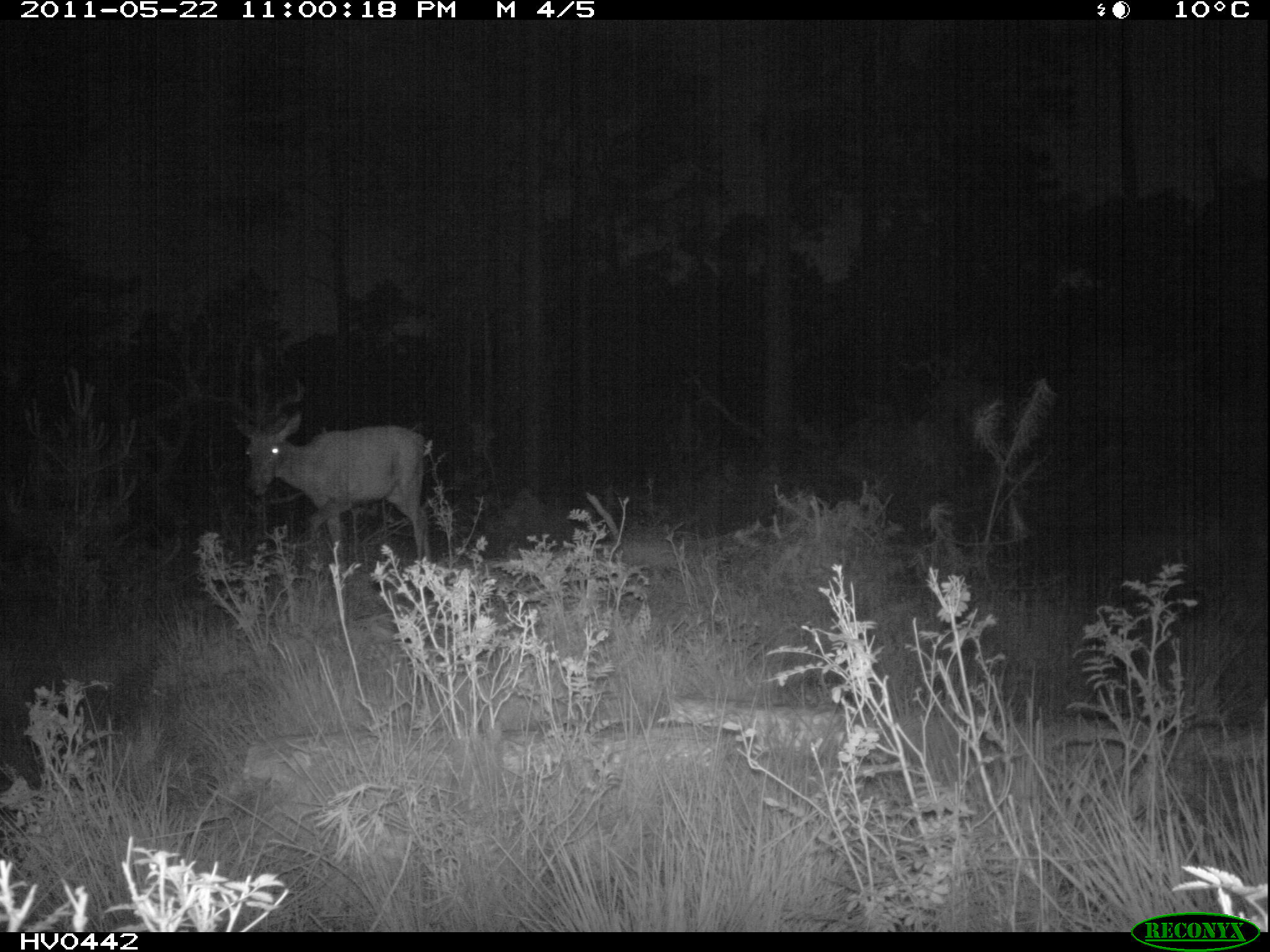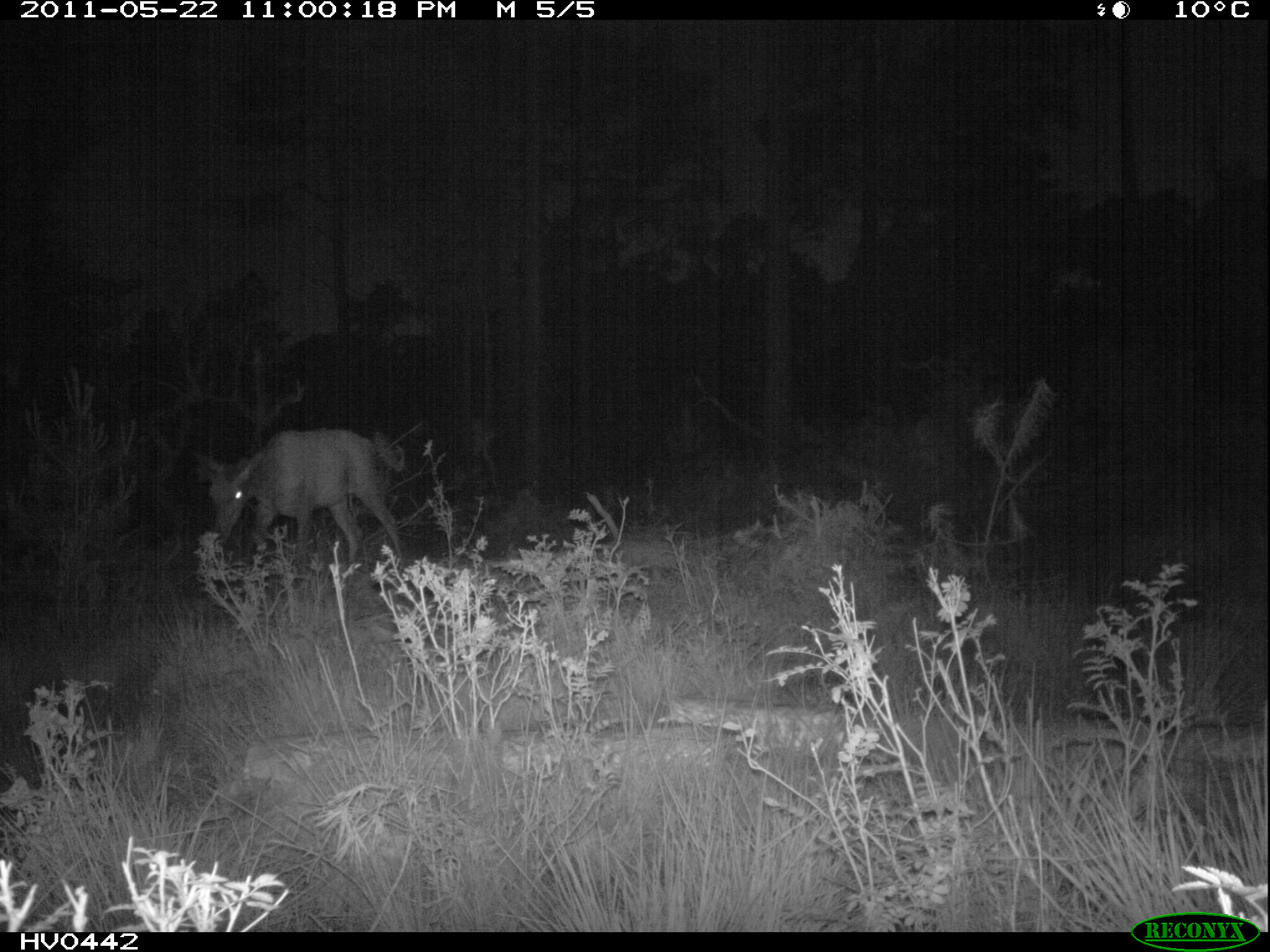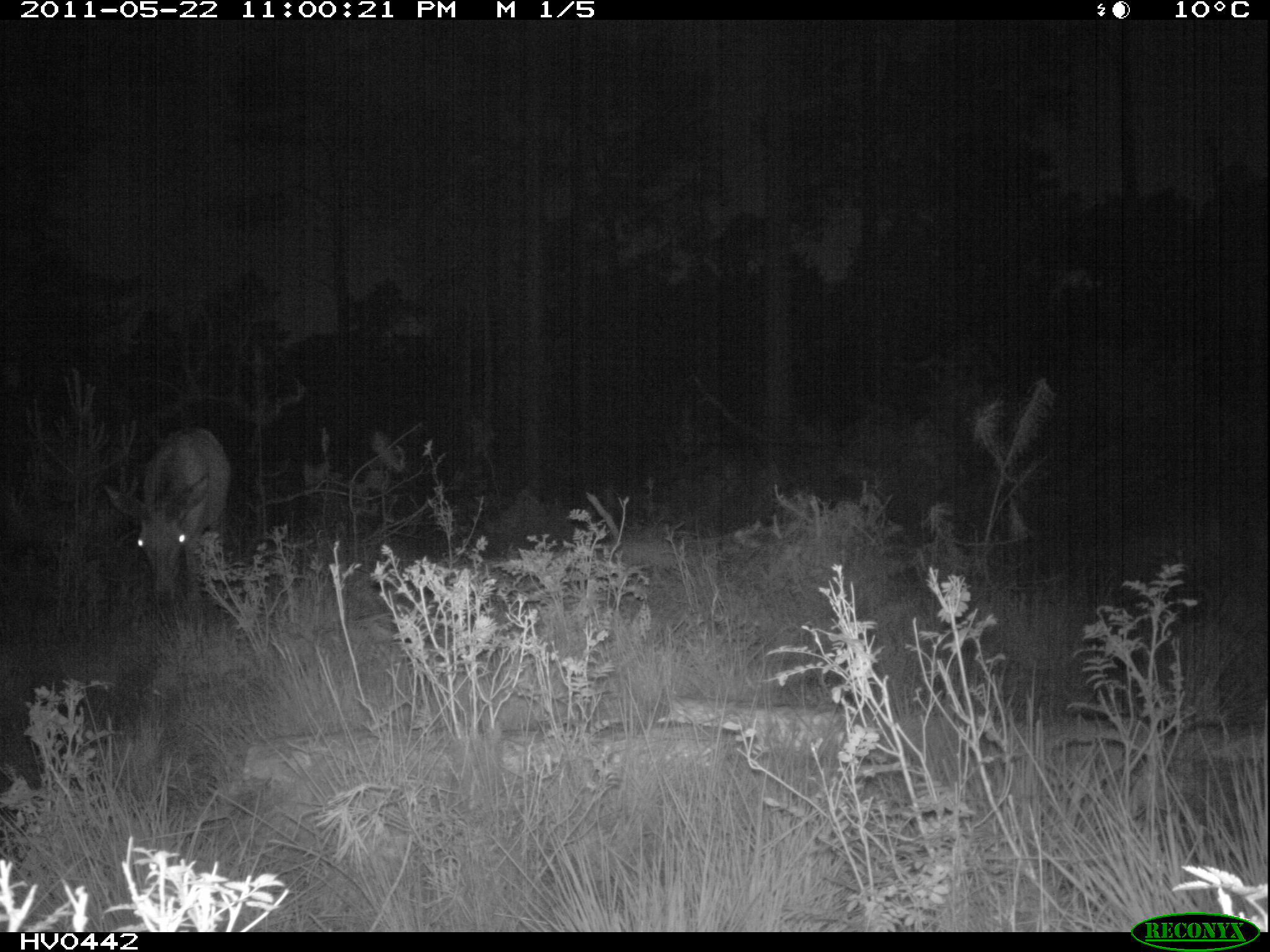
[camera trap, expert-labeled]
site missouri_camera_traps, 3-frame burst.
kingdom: Animalia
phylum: Chordata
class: Mammalia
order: Artiodactyla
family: Cervidae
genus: Cervus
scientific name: Cervus elaphus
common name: red deer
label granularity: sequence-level